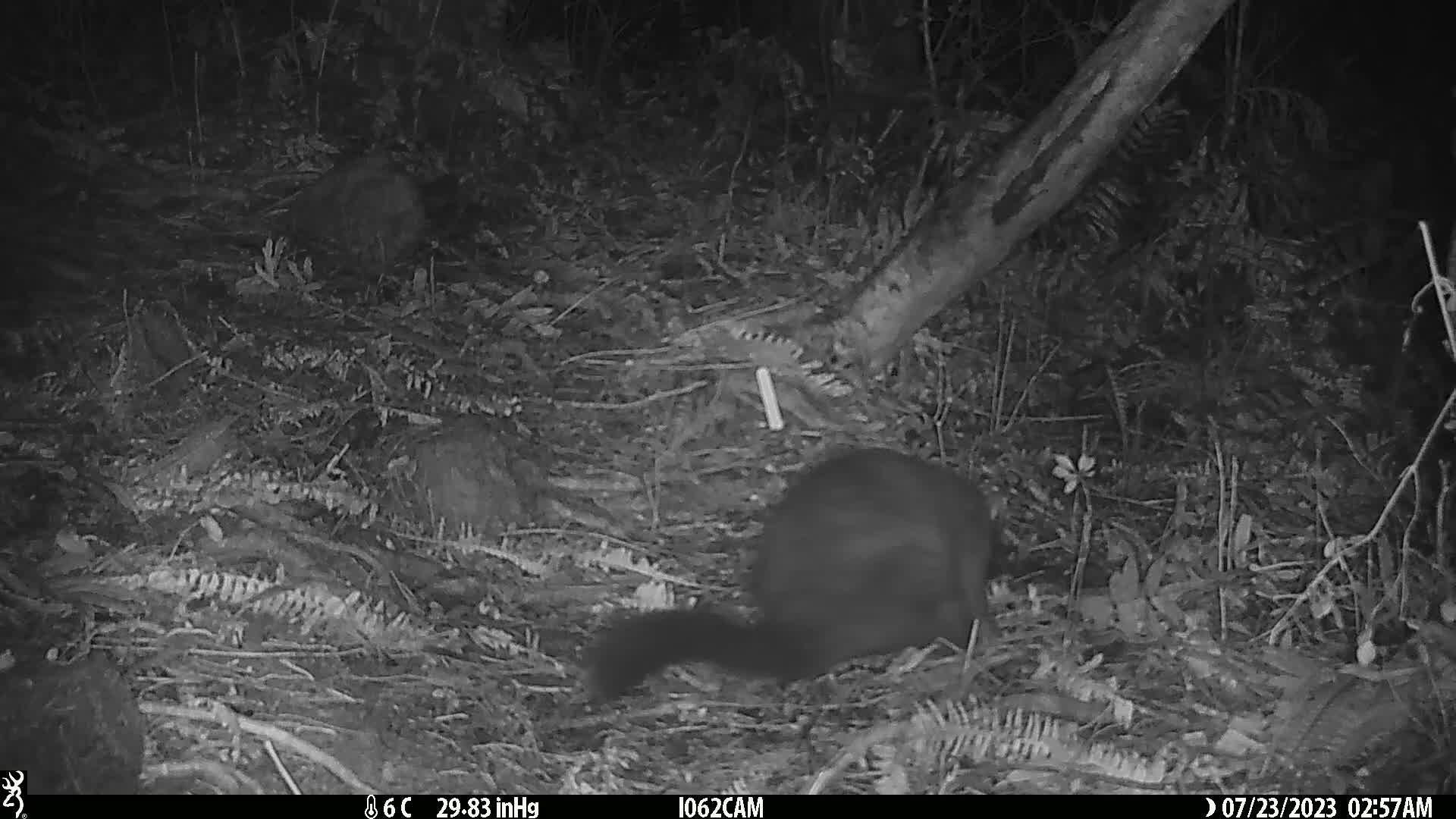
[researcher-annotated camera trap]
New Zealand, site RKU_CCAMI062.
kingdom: Animalia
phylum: Chordata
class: Mammalia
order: Diprotodontia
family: Phalangeridae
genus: Trichosurus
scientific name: Trichosurus vulpecula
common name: common brushtail possum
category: possum